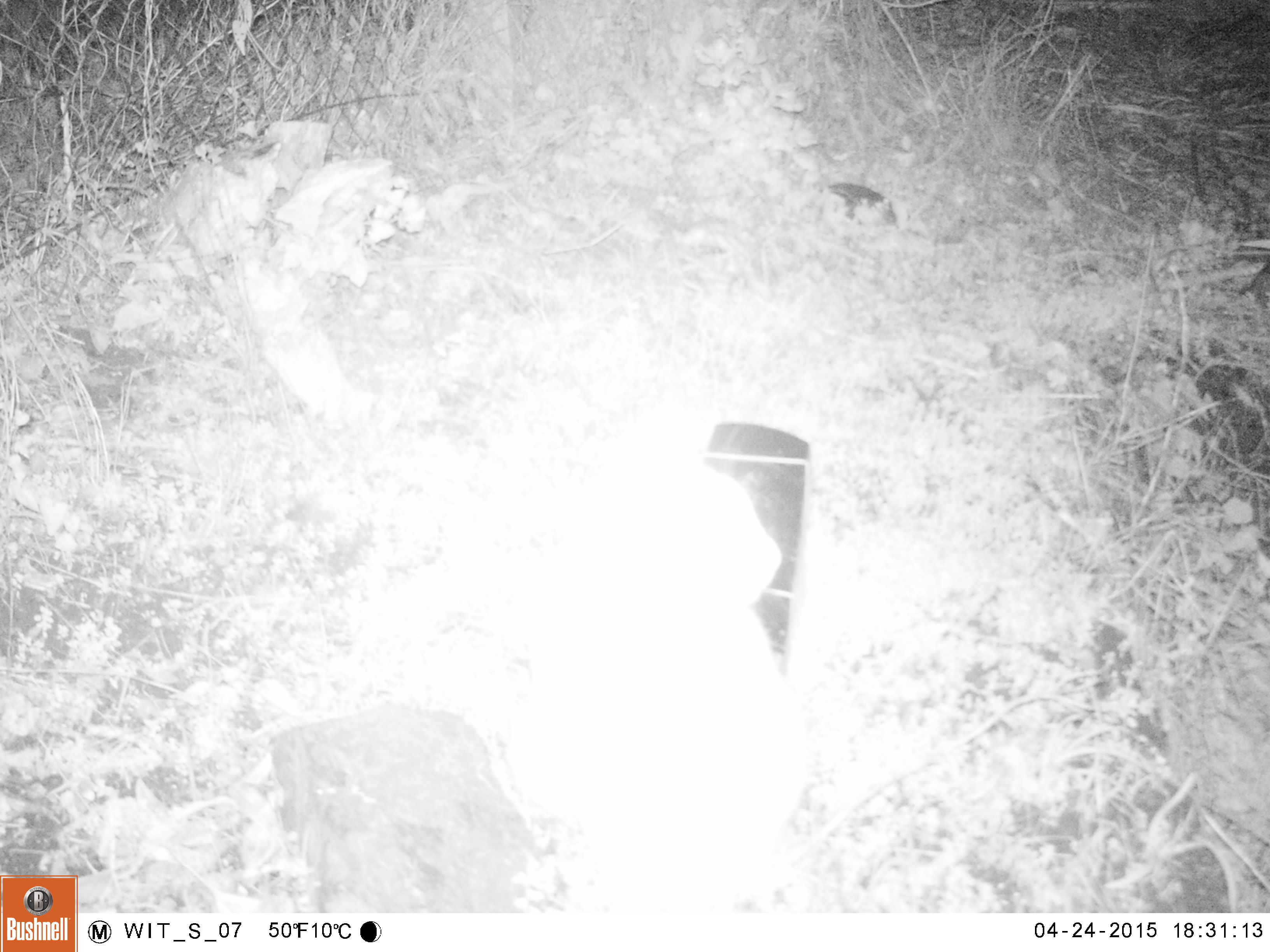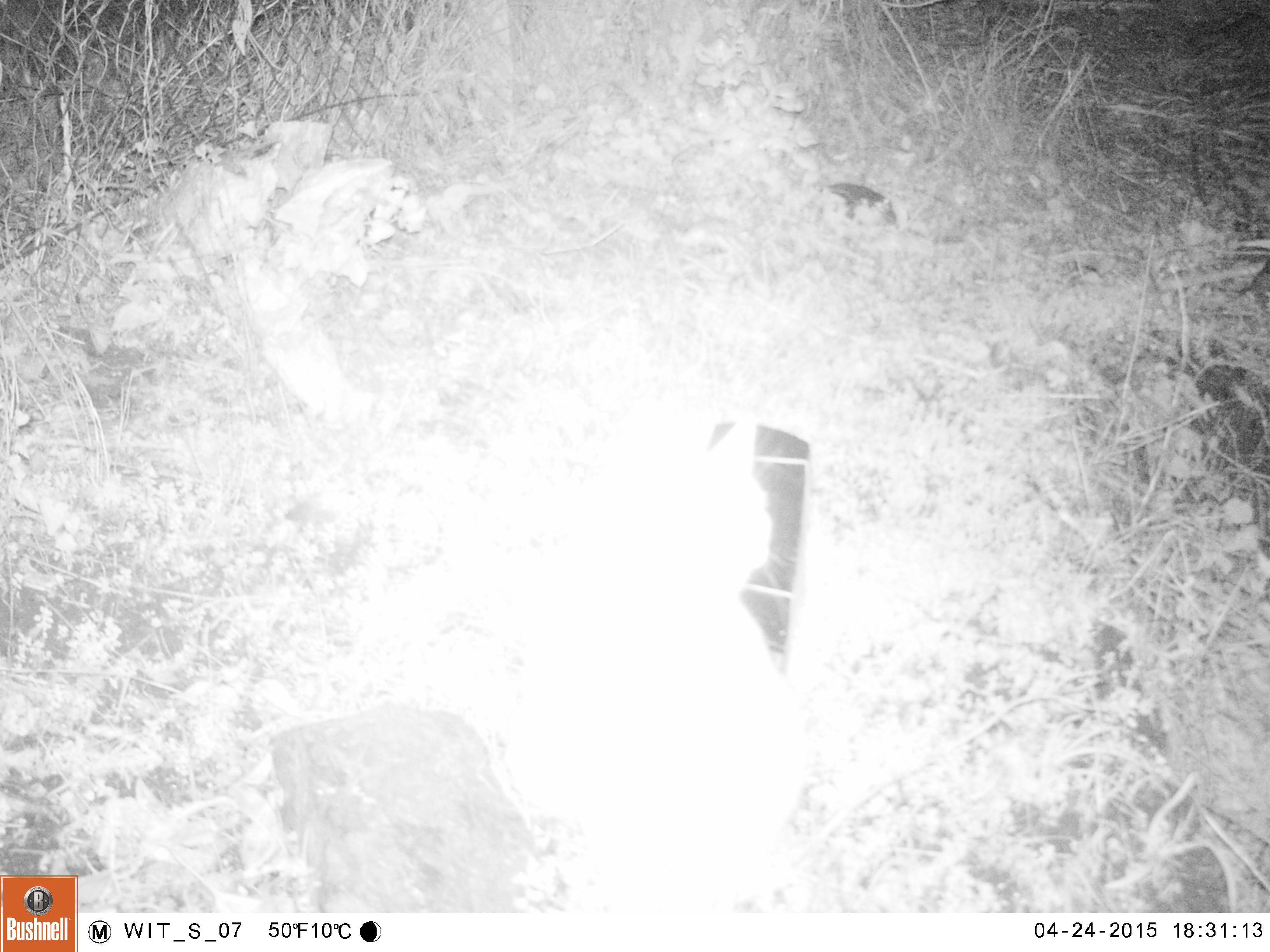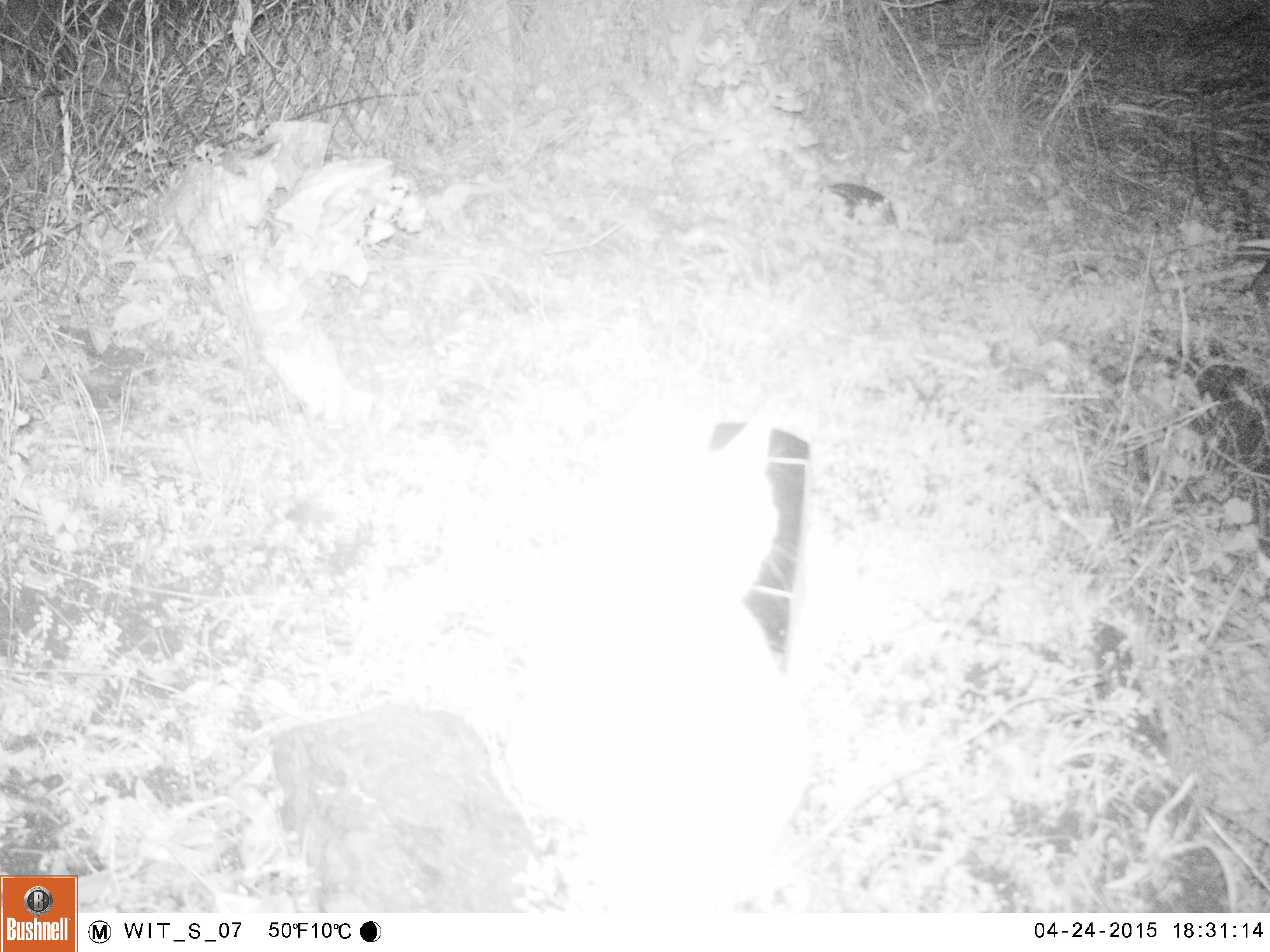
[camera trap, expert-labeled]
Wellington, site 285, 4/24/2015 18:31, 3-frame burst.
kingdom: Animalia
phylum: Chordata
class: Mammalia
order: Carnivora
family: Felidae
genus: Felis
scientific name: Felis catus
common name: cat